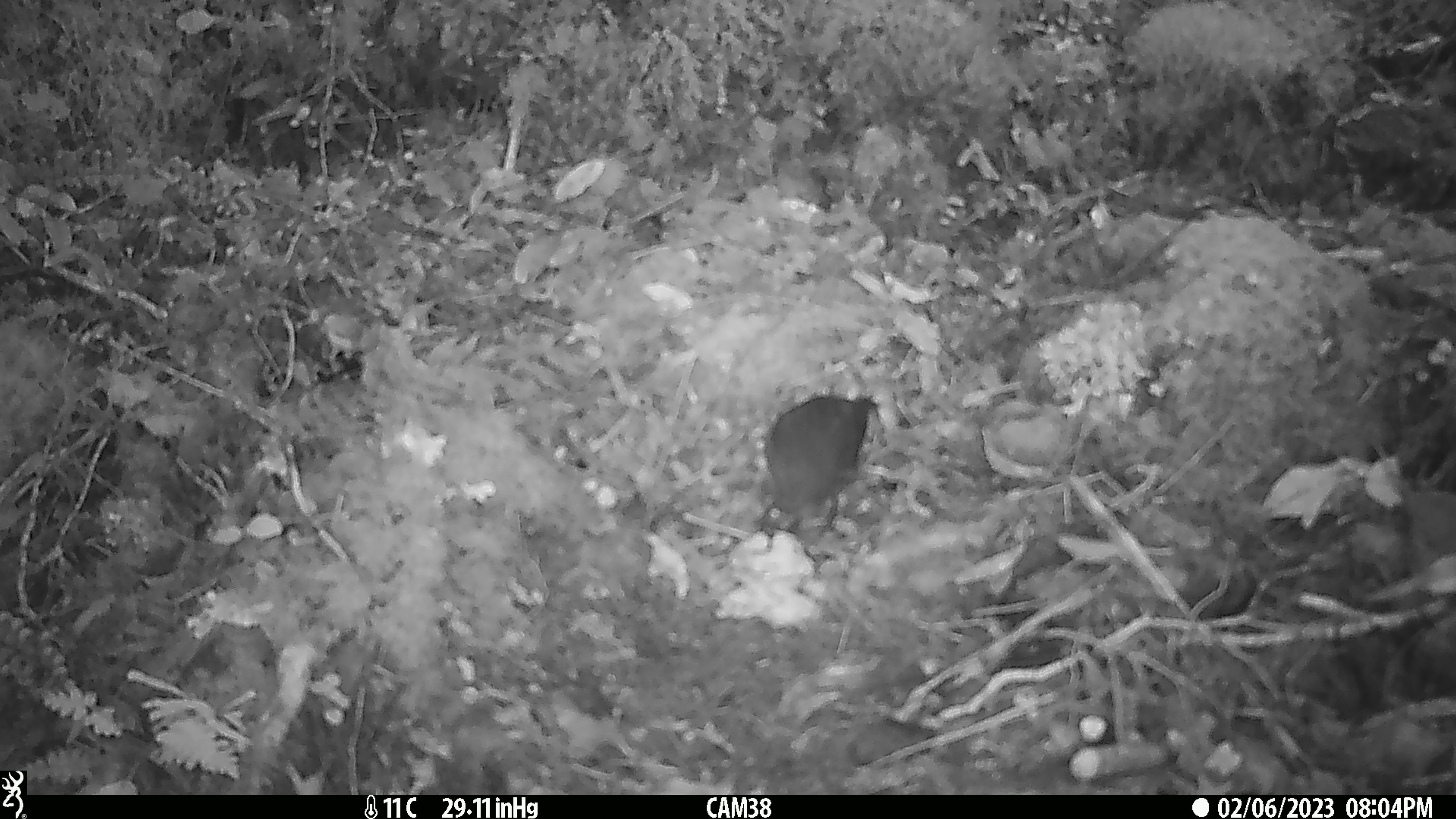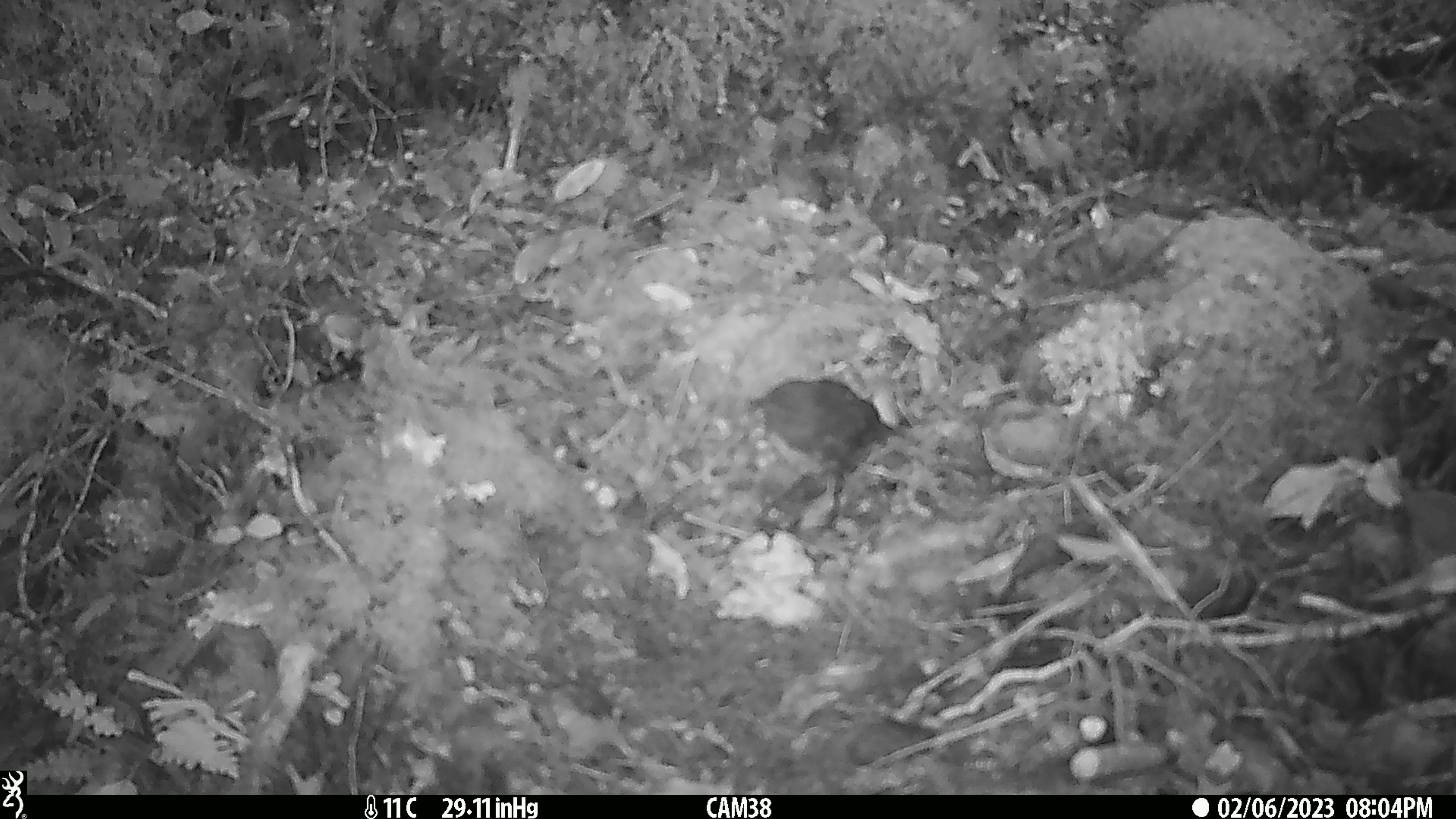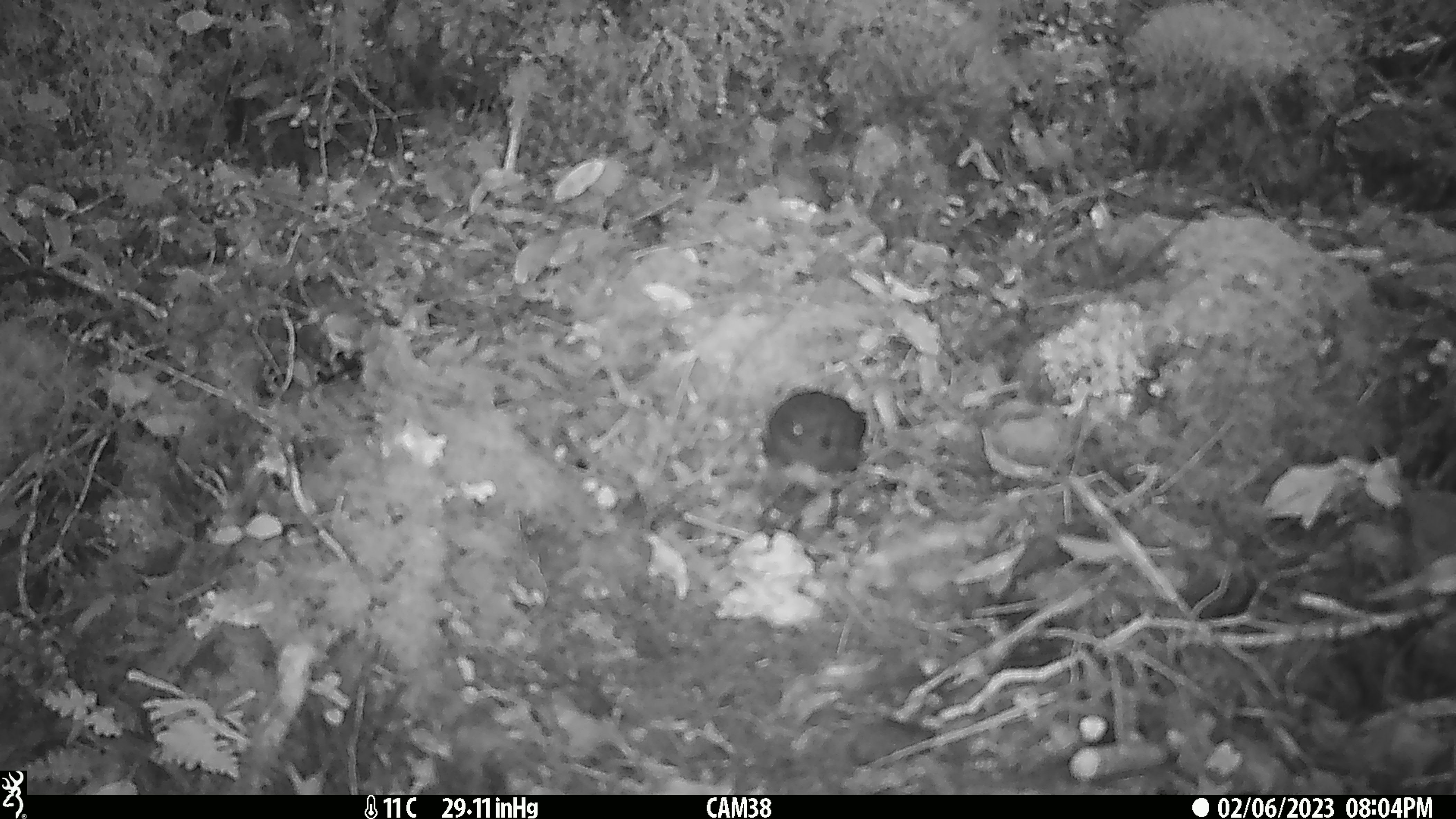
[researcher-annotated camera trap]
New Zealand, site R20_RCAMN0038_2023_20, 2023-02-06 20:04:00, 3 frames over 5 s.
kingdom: Animalia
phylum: Chordata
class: Aves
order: Passeriformes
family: Petroicidae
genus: Petroica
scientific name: Petroica australis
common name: new zealand robin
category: robin